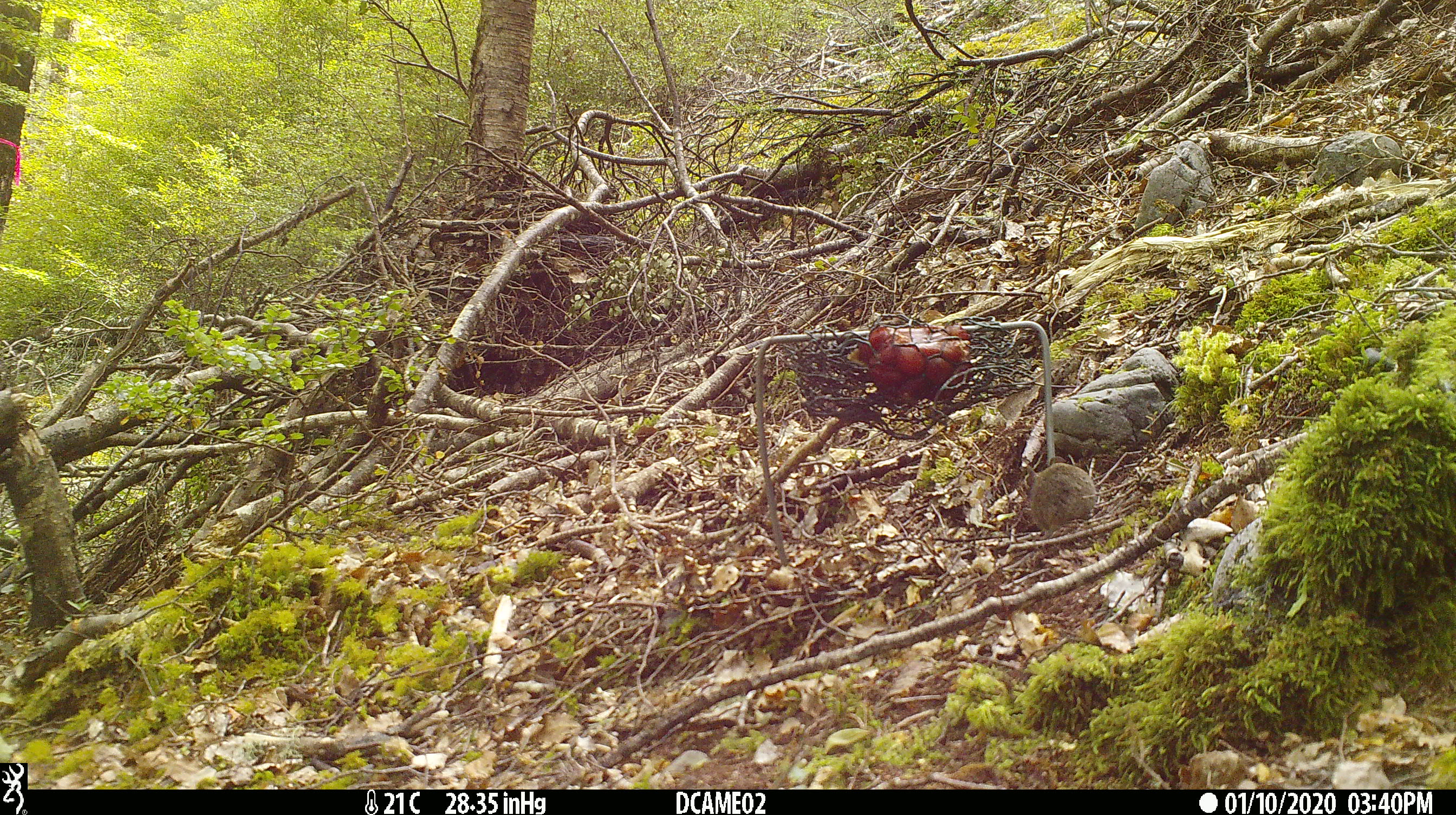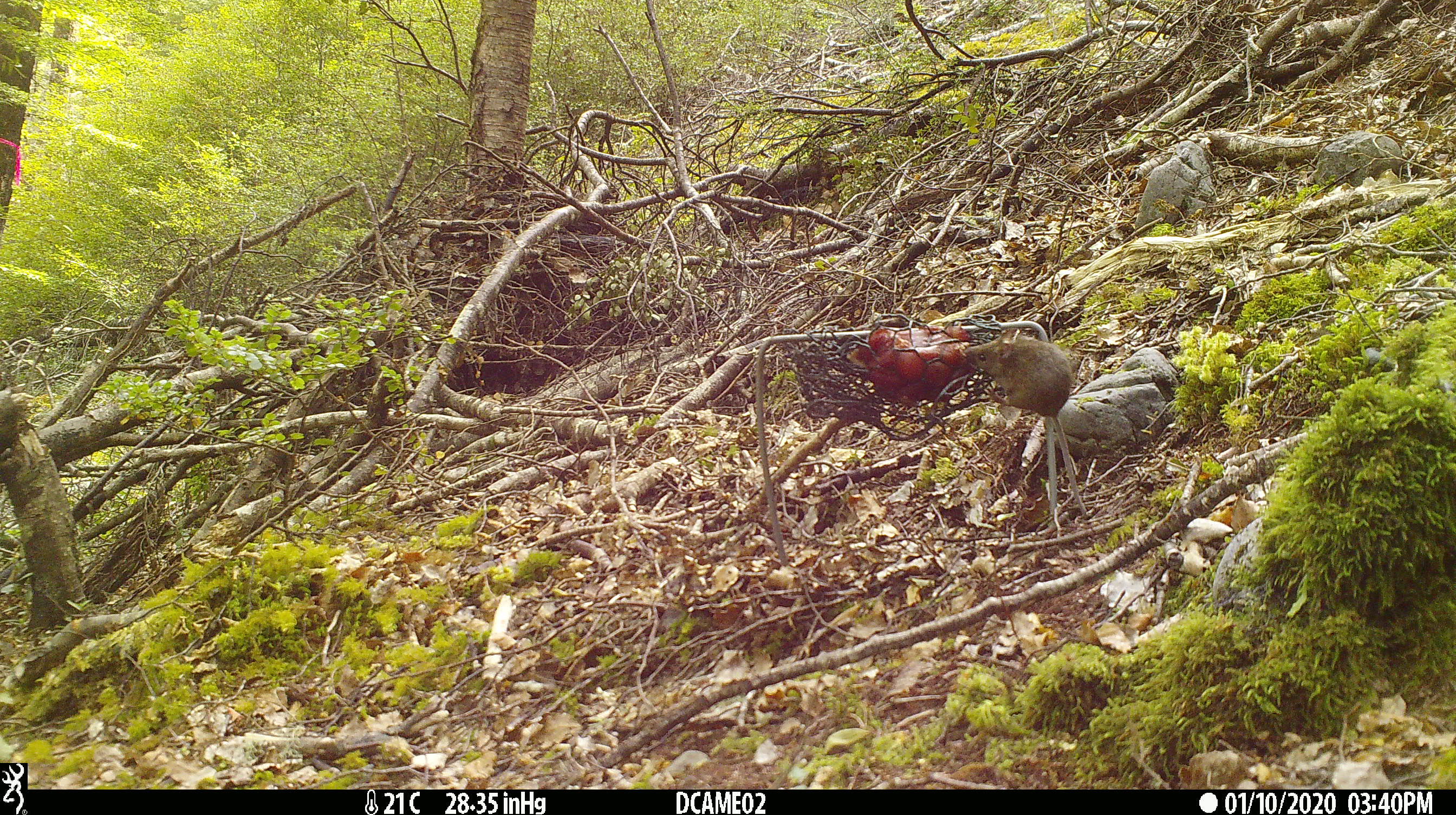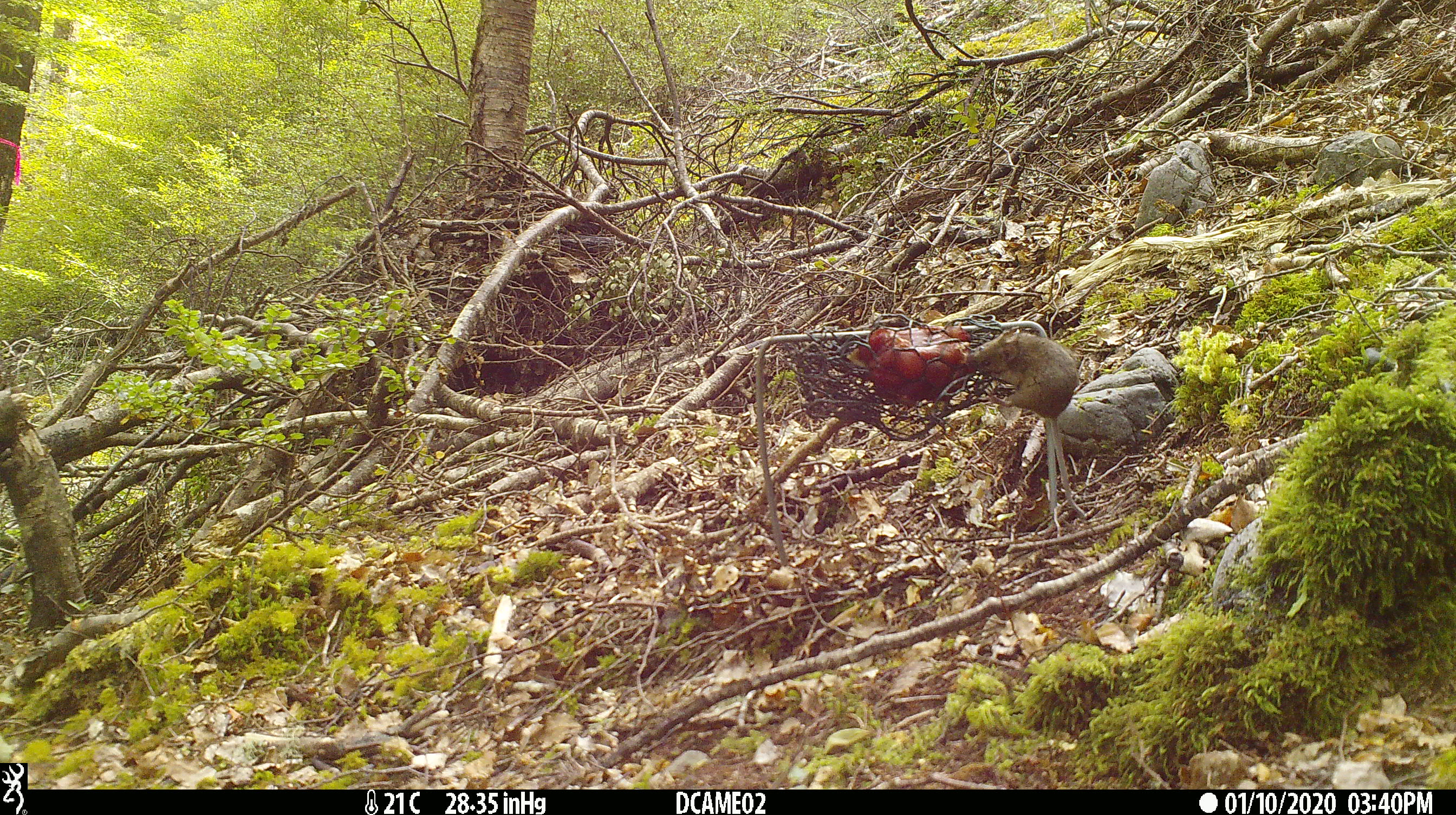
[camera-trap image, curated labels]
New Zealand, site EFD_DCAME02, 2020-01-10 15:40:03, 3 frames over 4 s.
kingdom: Animalia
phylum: Chordata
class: Mammalia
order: Rodentia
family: Muridae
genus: Mus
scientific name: Mus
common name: mouse